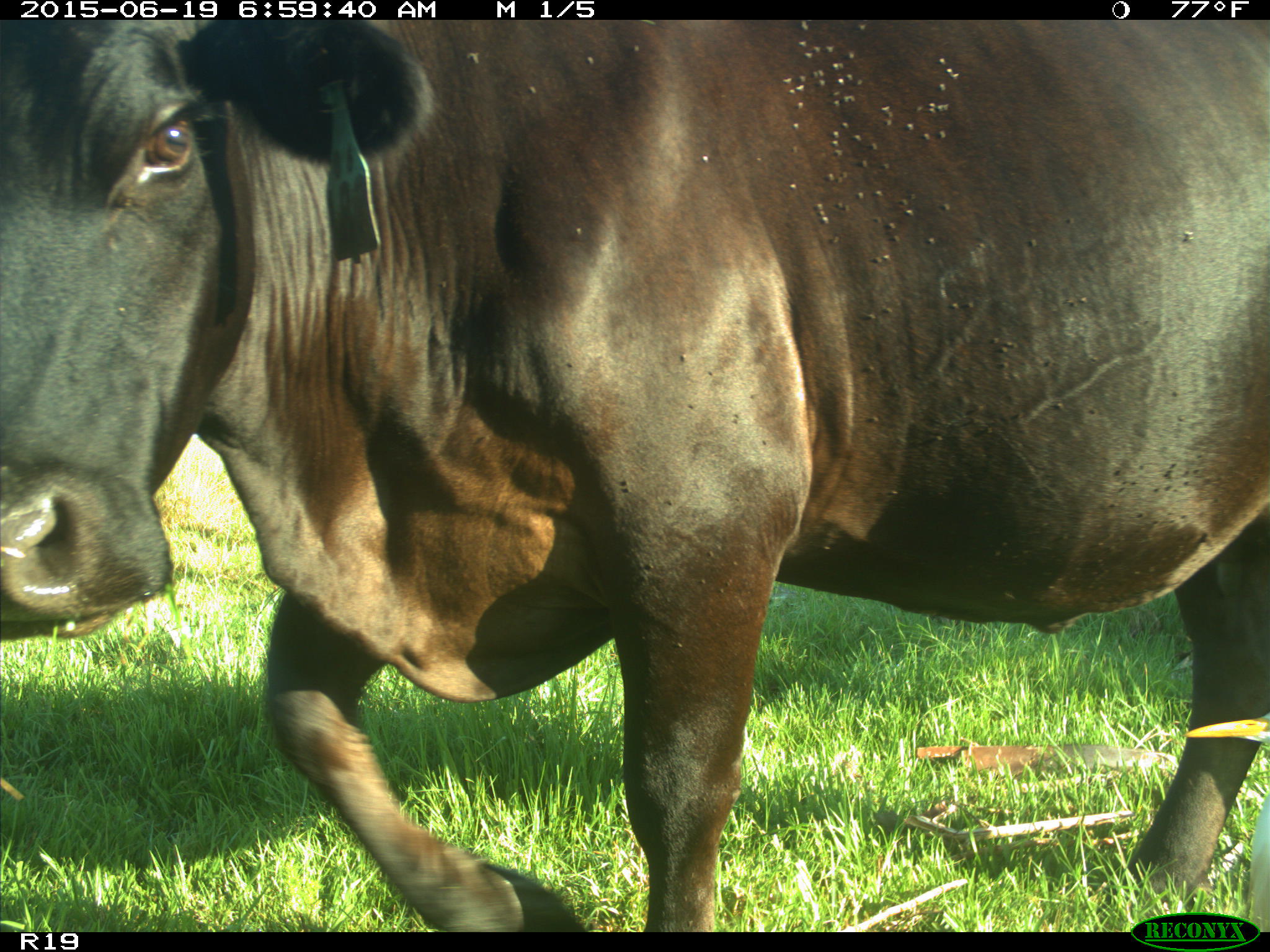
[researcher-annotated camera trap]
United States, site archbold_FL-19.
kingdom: Animalia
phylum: Chordata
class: Mammalia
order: Artiodactyla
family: Bovidae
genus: Bos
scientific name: Bos taurus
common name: domestic cow